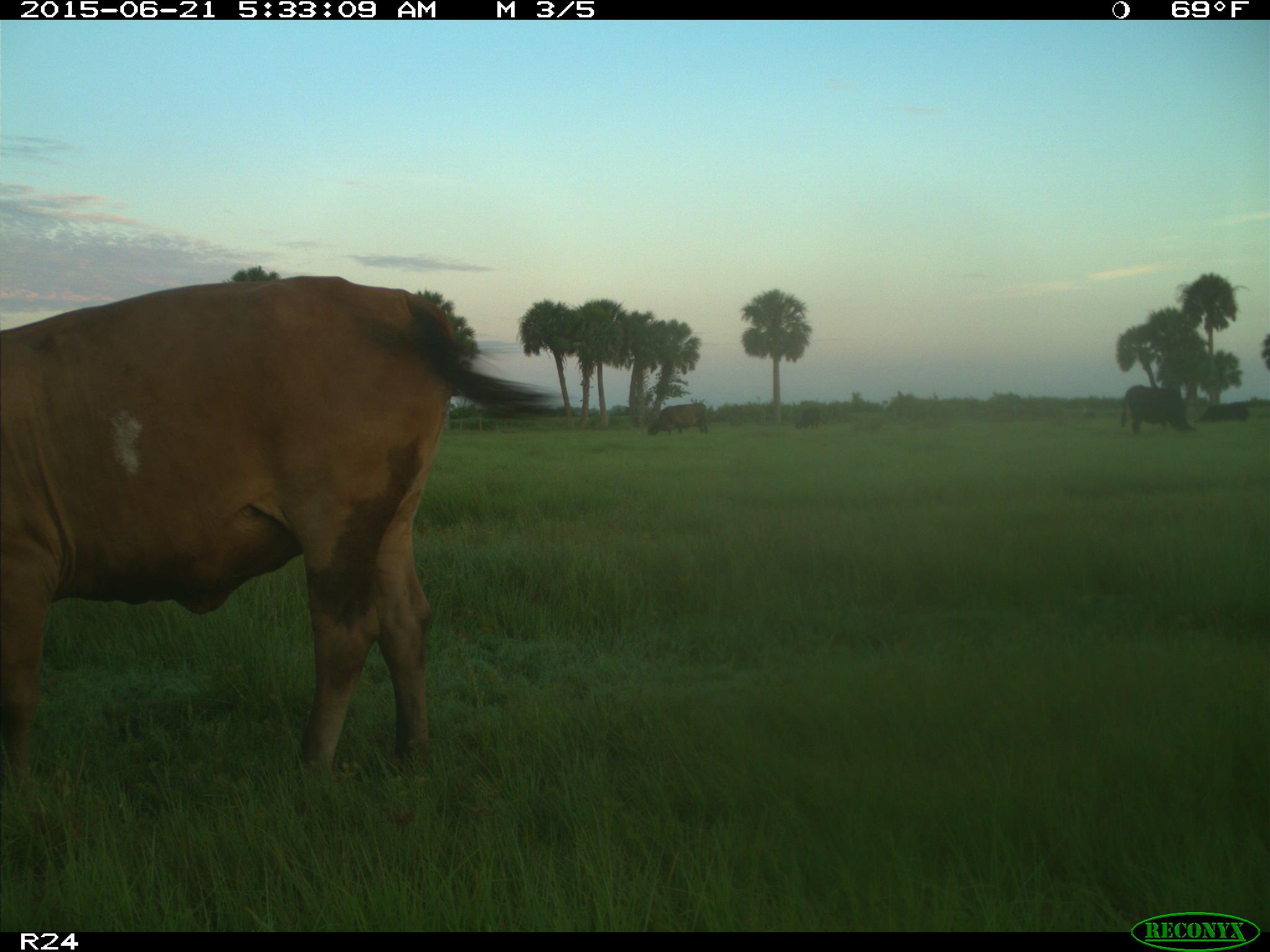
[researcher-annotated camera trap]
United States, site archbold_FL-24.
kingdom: Animalia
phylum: Chordata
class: Mammalia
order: Artiodactyla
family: Bovidae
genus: Bos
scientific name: Bos taurus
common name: domestic cow